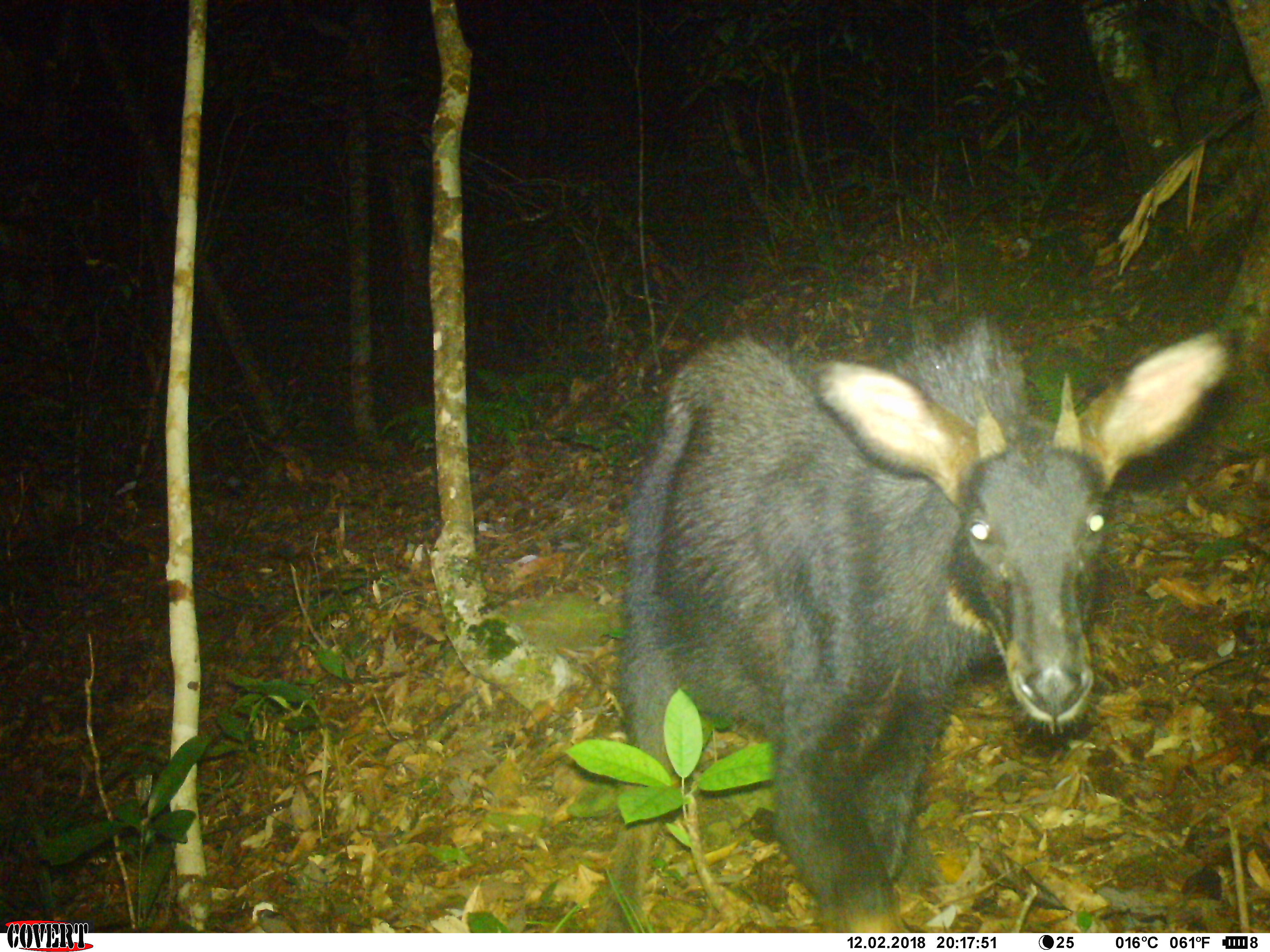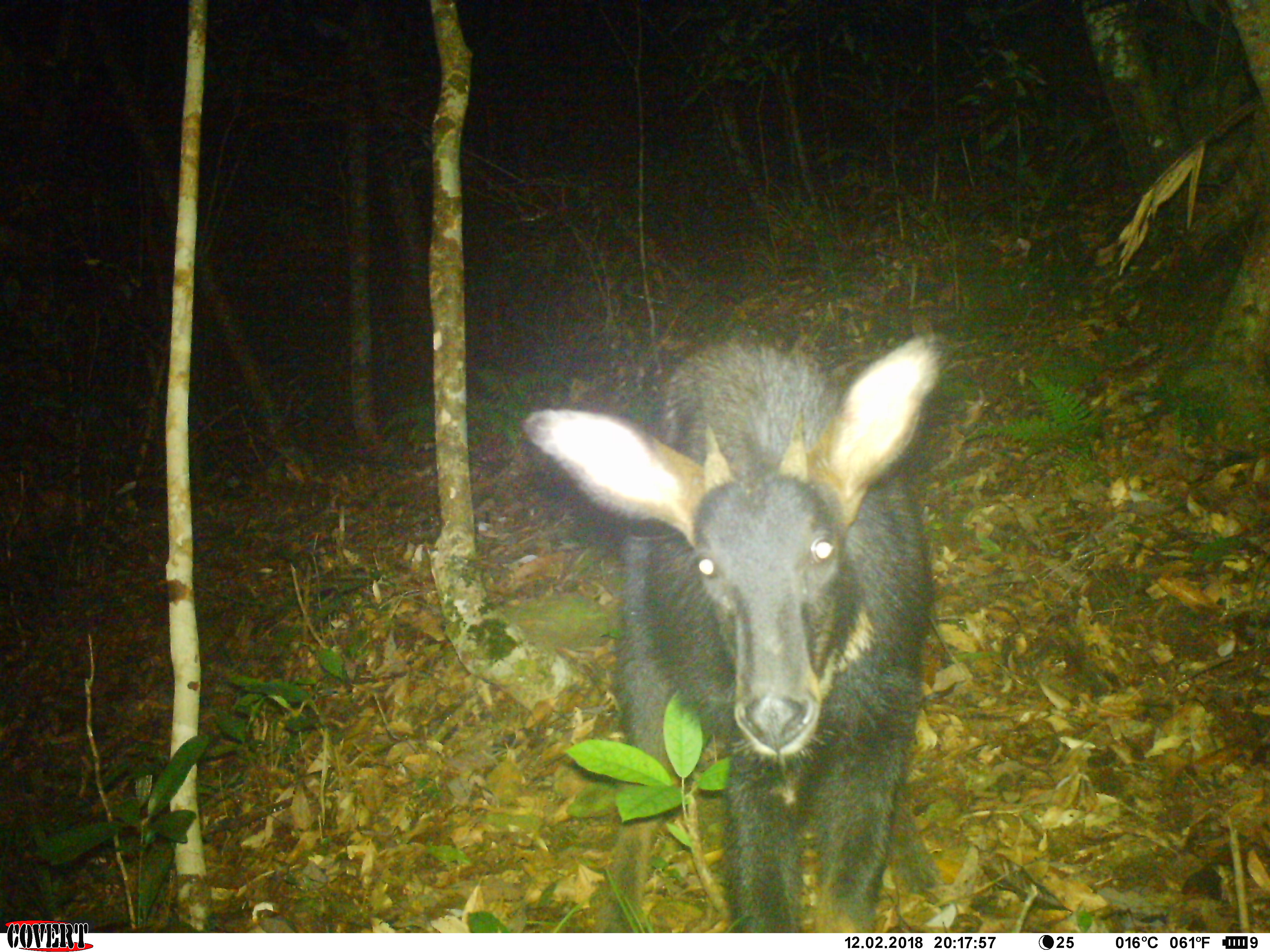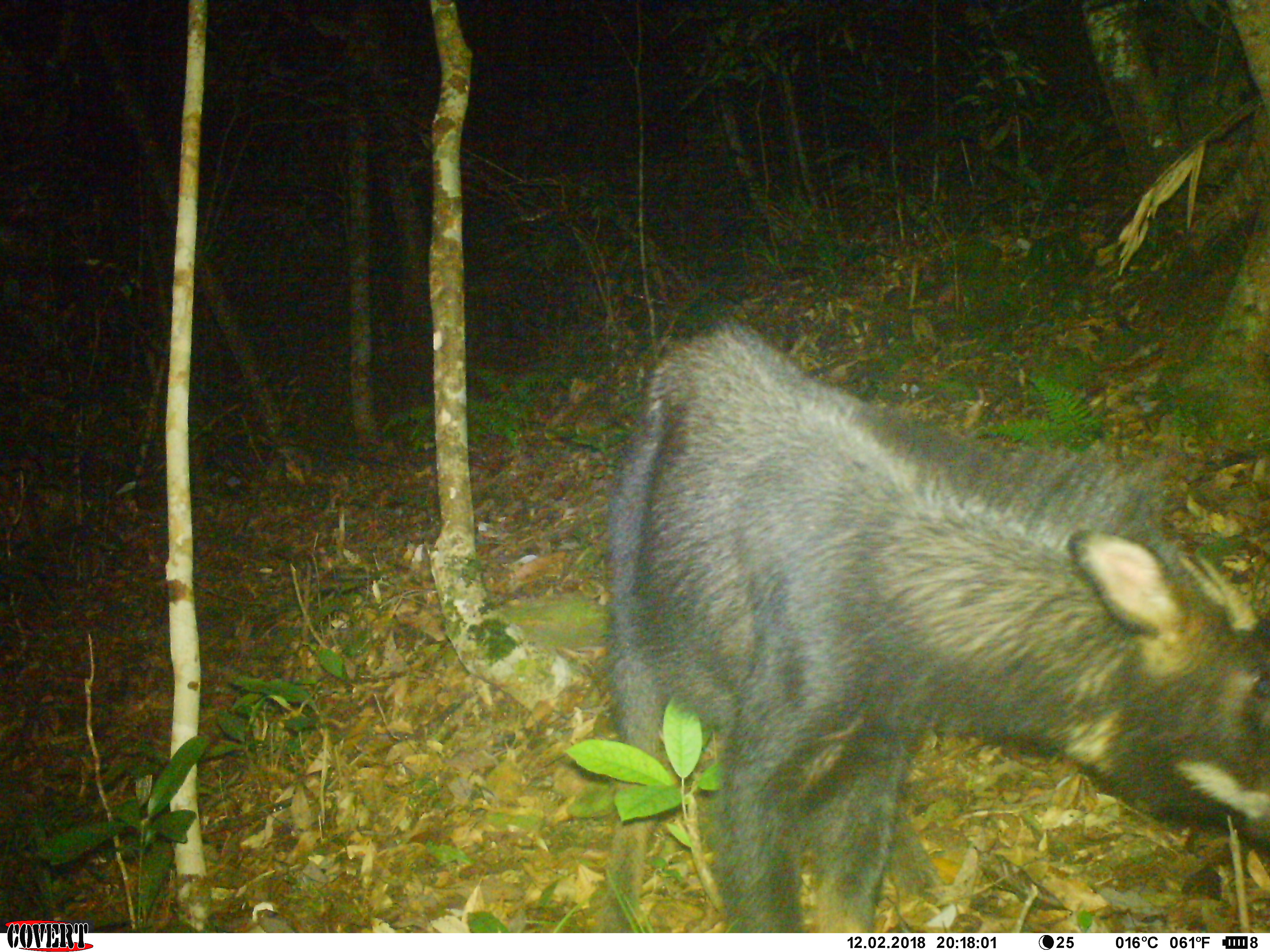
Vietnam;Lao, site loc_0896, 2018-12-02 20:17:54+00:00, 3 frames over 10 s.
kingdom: Animalia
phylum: Chordata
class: Mammalia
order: Artiodactyla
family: Bovidae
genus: Capricornis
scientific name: Capricornis sumatraensis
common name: chinese serow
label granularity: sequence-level